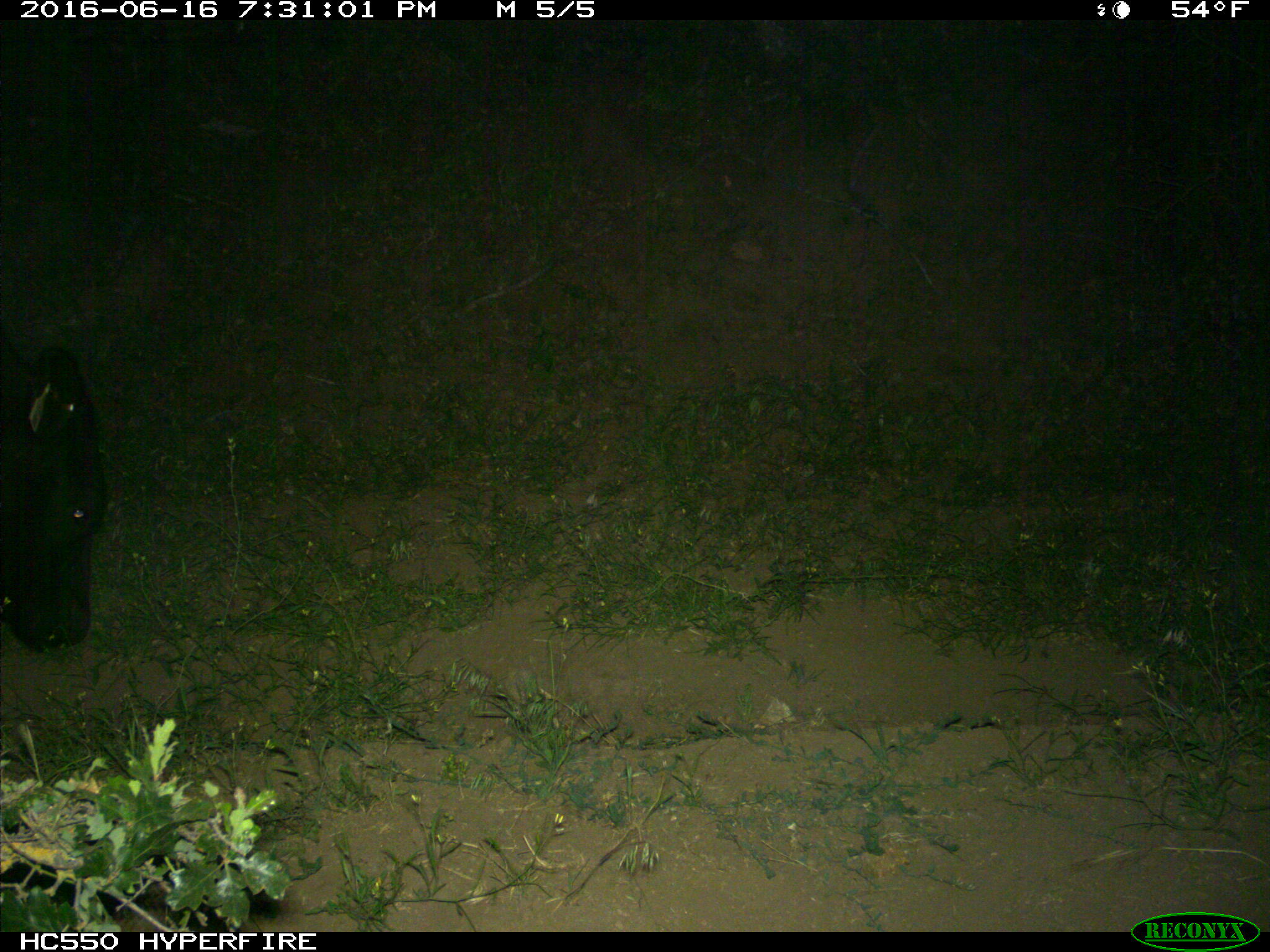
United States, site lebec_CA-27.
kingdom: Animalia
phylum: Chordata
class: Mammalia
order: Artiodactyla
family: Bovidae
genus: Bos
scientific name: Bos taurus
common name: domestic cow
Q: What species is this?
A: Bos taurus (domestic cow).